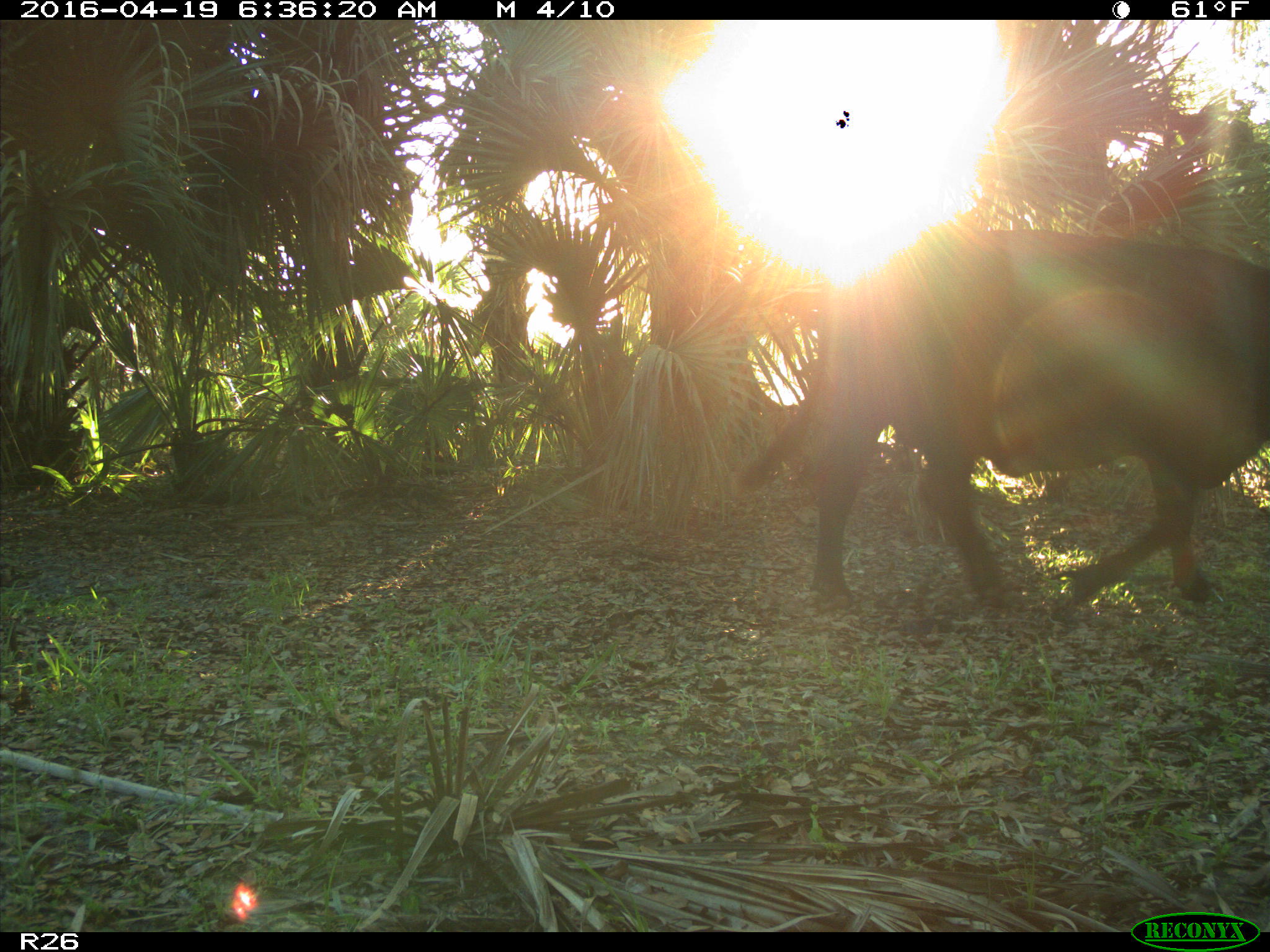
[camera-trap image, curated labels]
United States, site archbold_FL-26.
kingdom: Animalia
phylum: Chordata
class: Mammalia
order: Artiodactyla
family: Bovidae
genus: Bos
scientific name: Bos taurus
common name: domestic cow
Bos taurus (domestic cow).